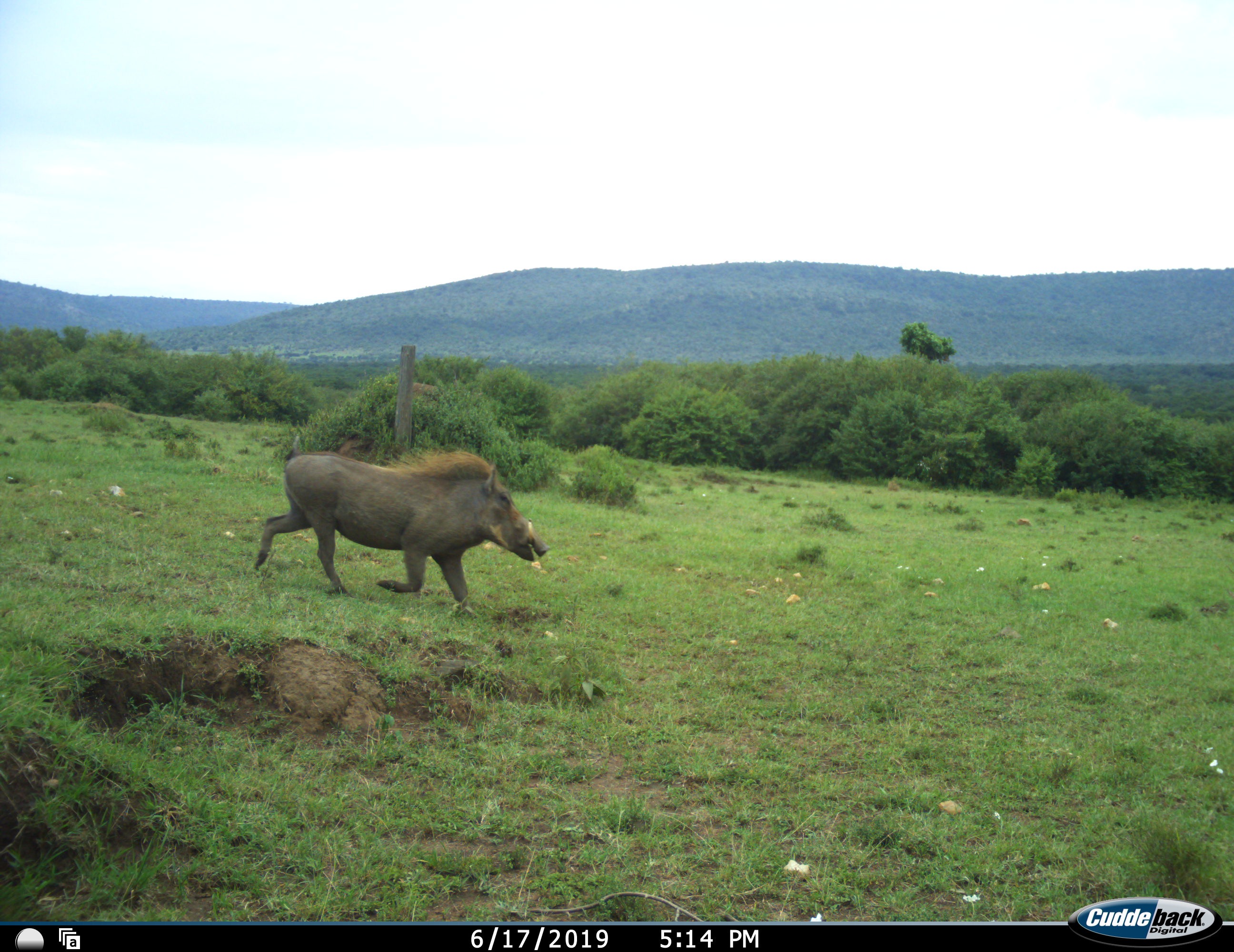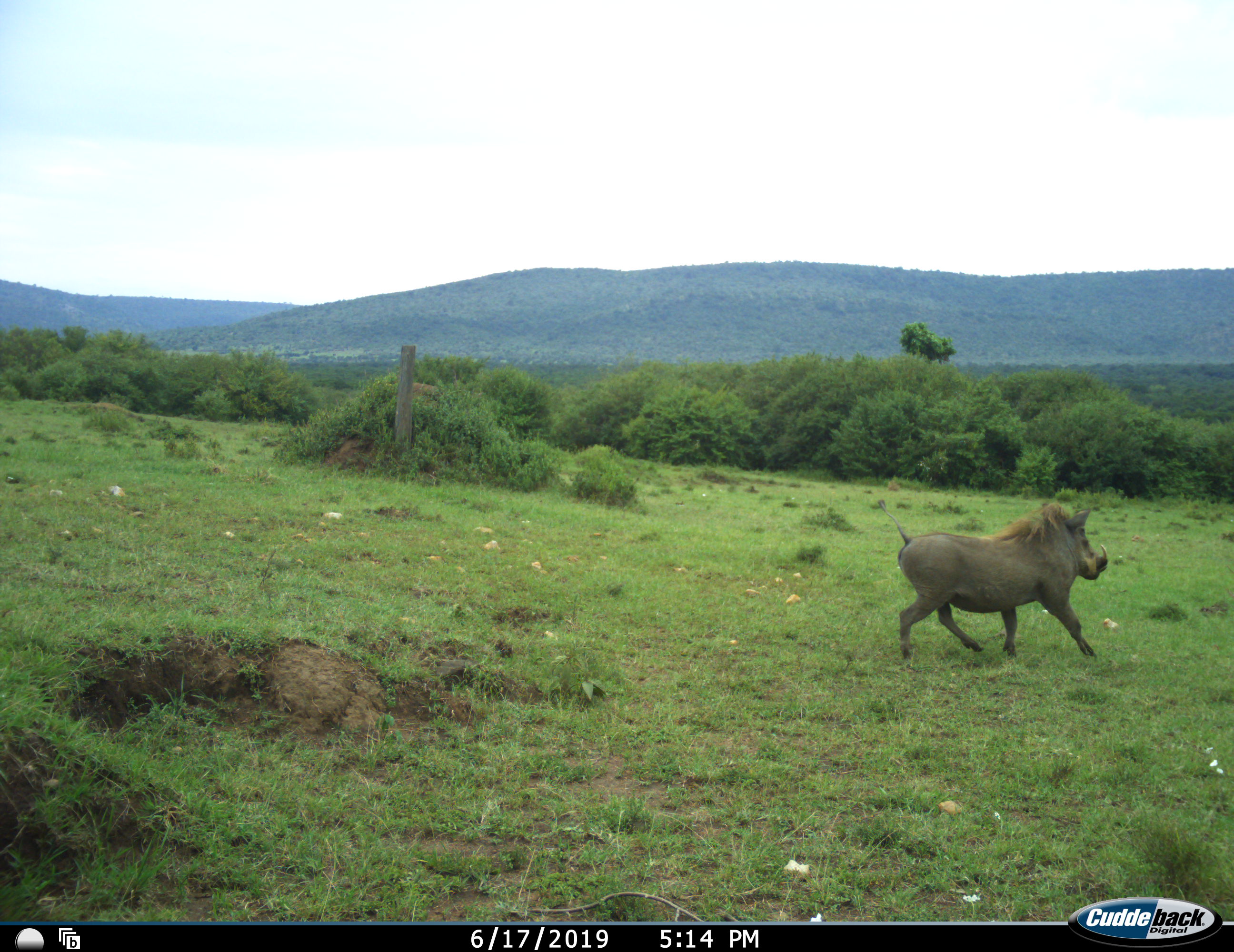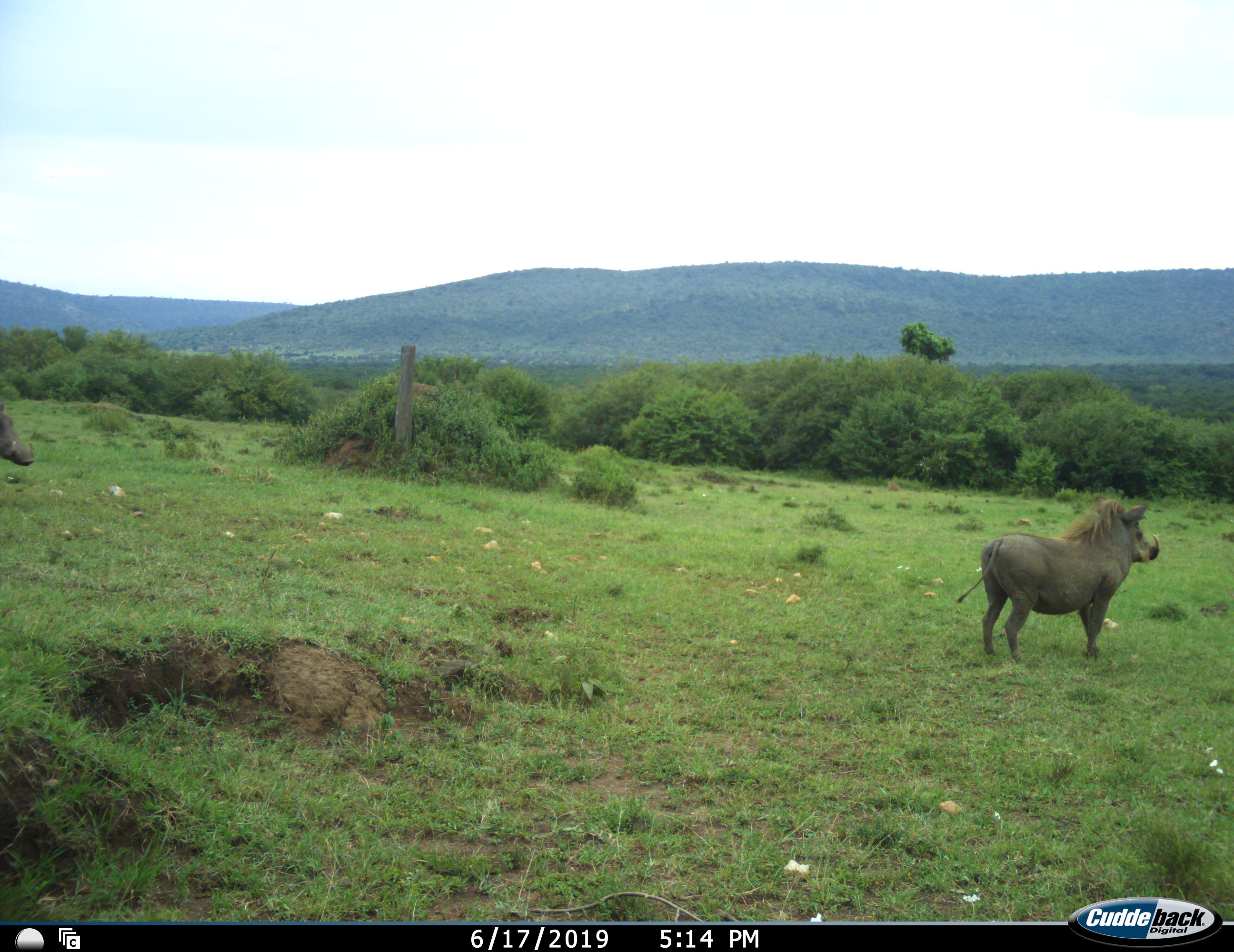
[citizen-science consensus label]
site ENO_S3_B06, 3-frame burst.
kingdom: Animalia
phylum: Chordata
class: Mammalia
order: Artiodactyla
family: Suidae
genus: Phacochoerus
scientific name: Phacochoerus africanus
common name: warthog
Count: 2.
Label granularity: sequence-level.